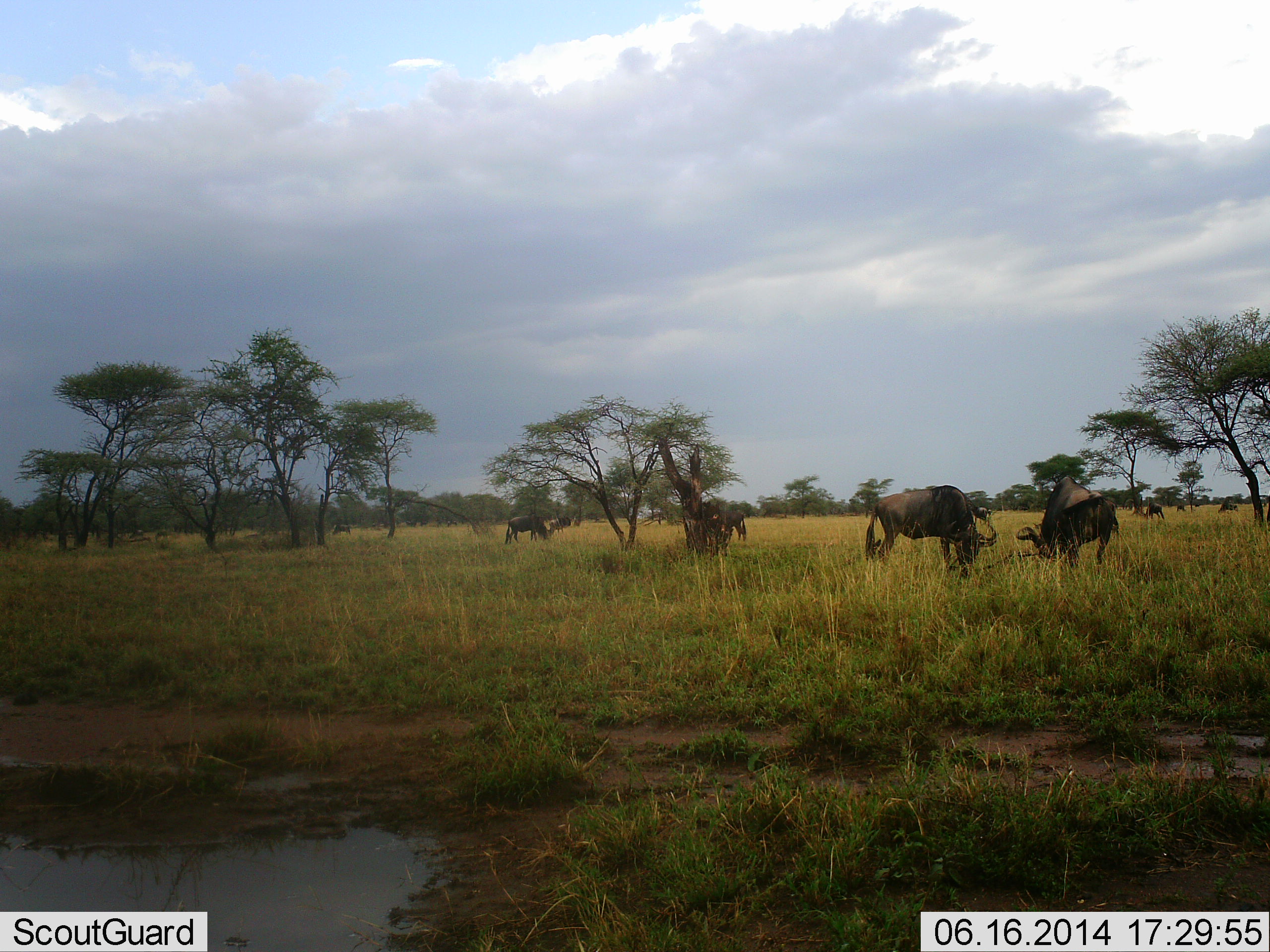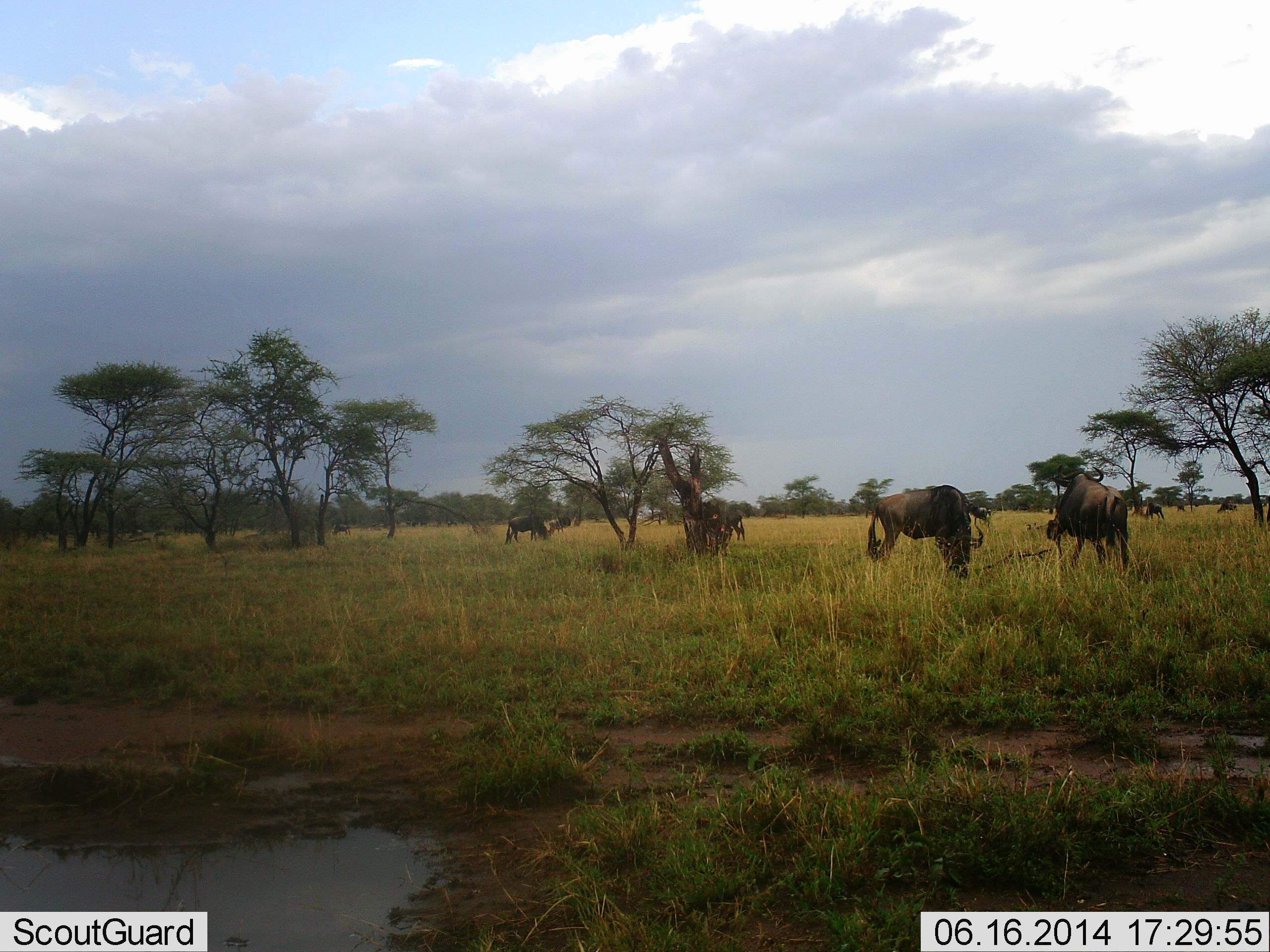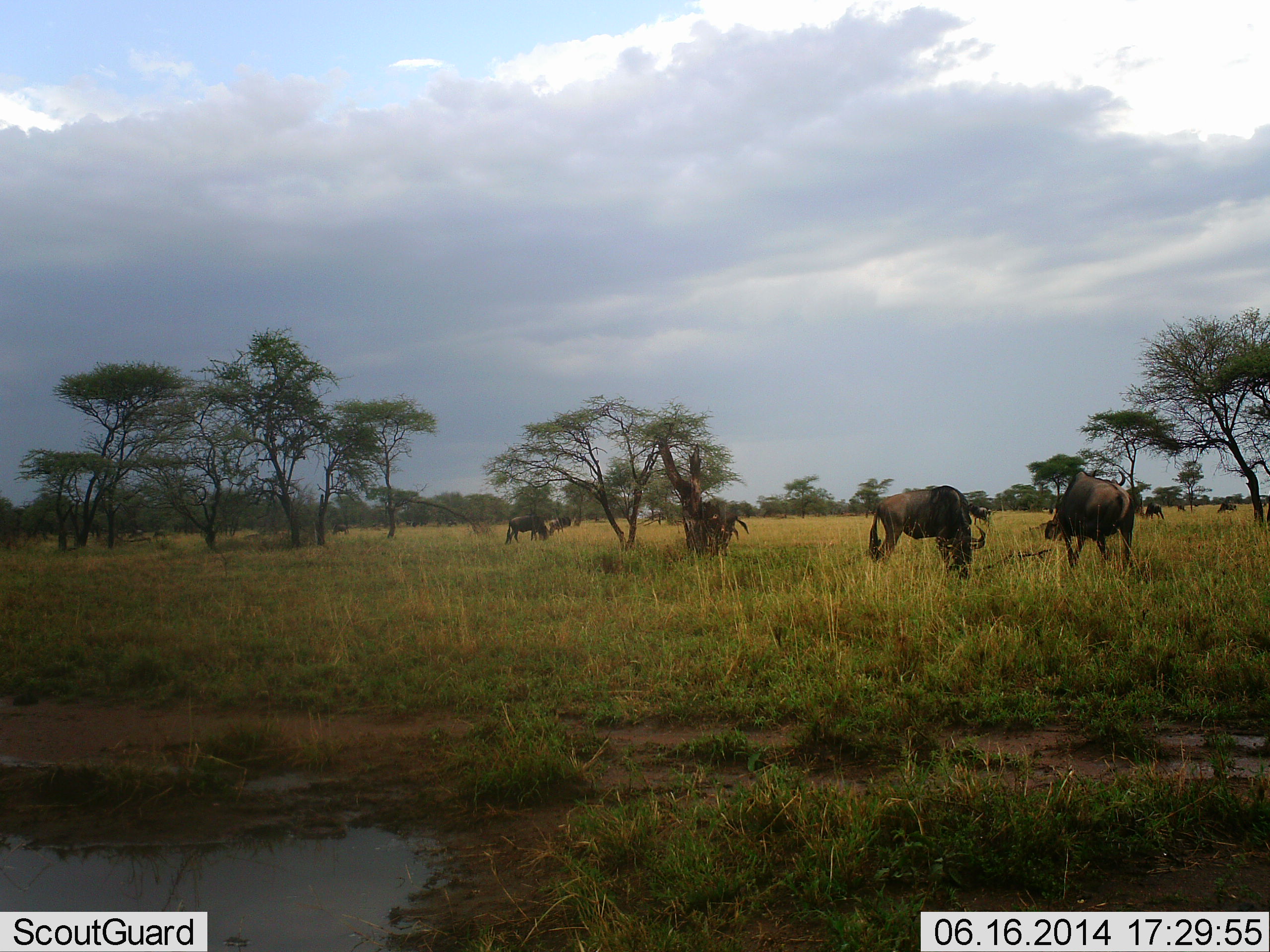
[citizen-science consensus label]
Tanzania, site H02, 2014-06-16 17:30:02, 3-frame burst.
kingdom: Animalia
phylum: Chordata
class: Mammalia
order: Artiodactyla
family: Bovidae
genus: Connochaetes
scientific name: Connochaetes taurinus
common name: blue wildebeest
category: wildebeest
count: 5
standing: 40%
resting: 0%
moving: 40%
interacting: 0%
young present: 0%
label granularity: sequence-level